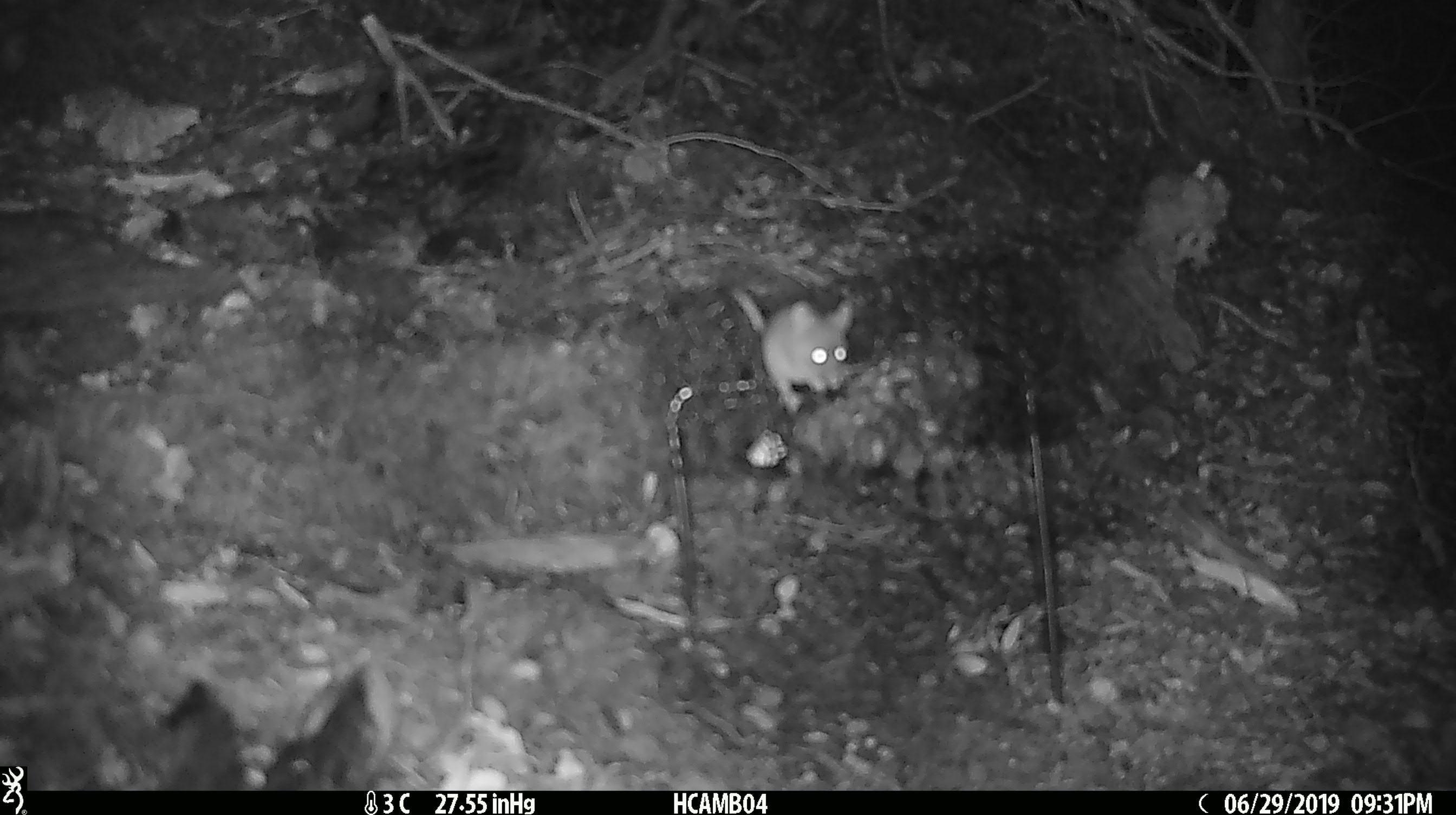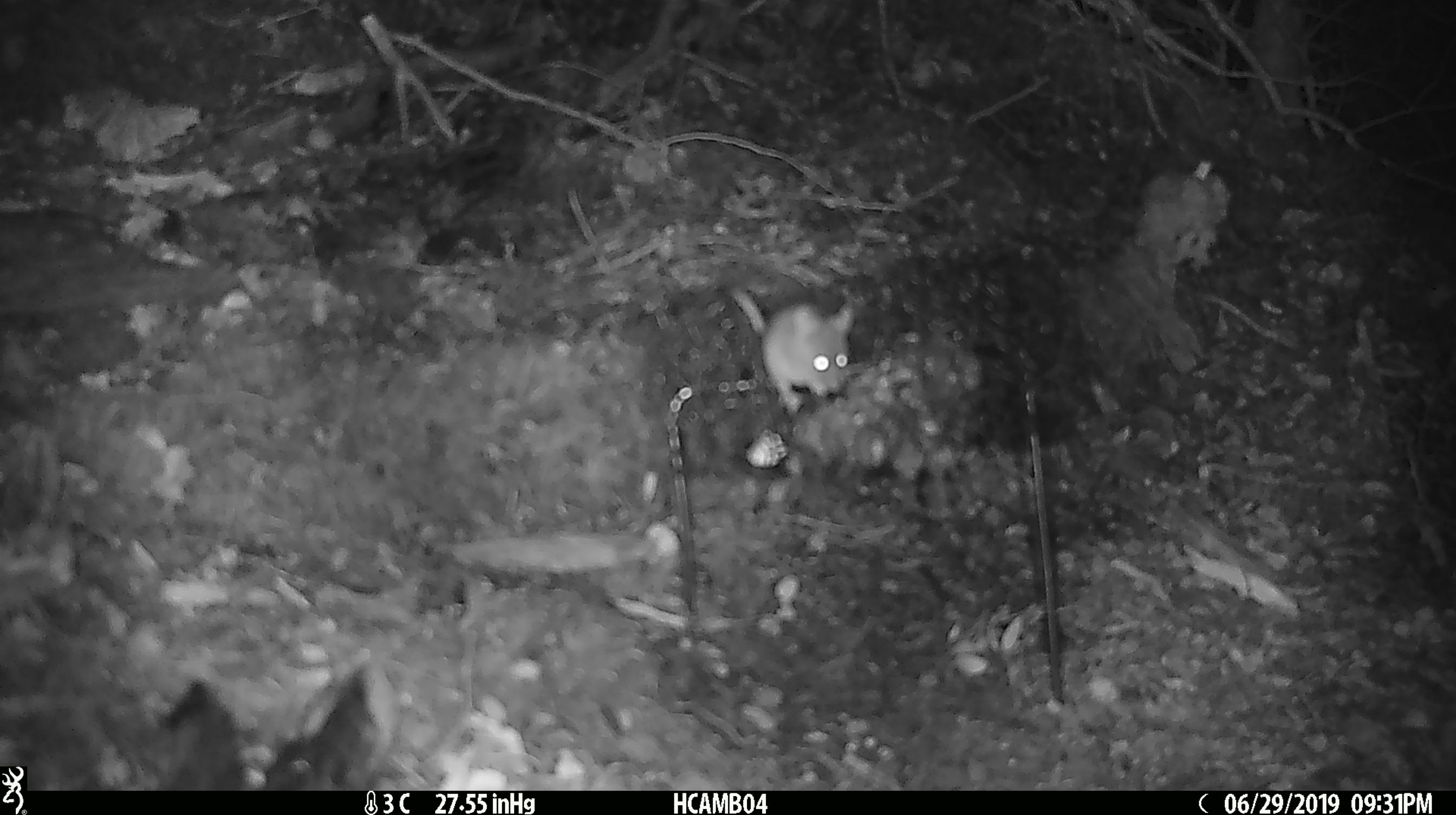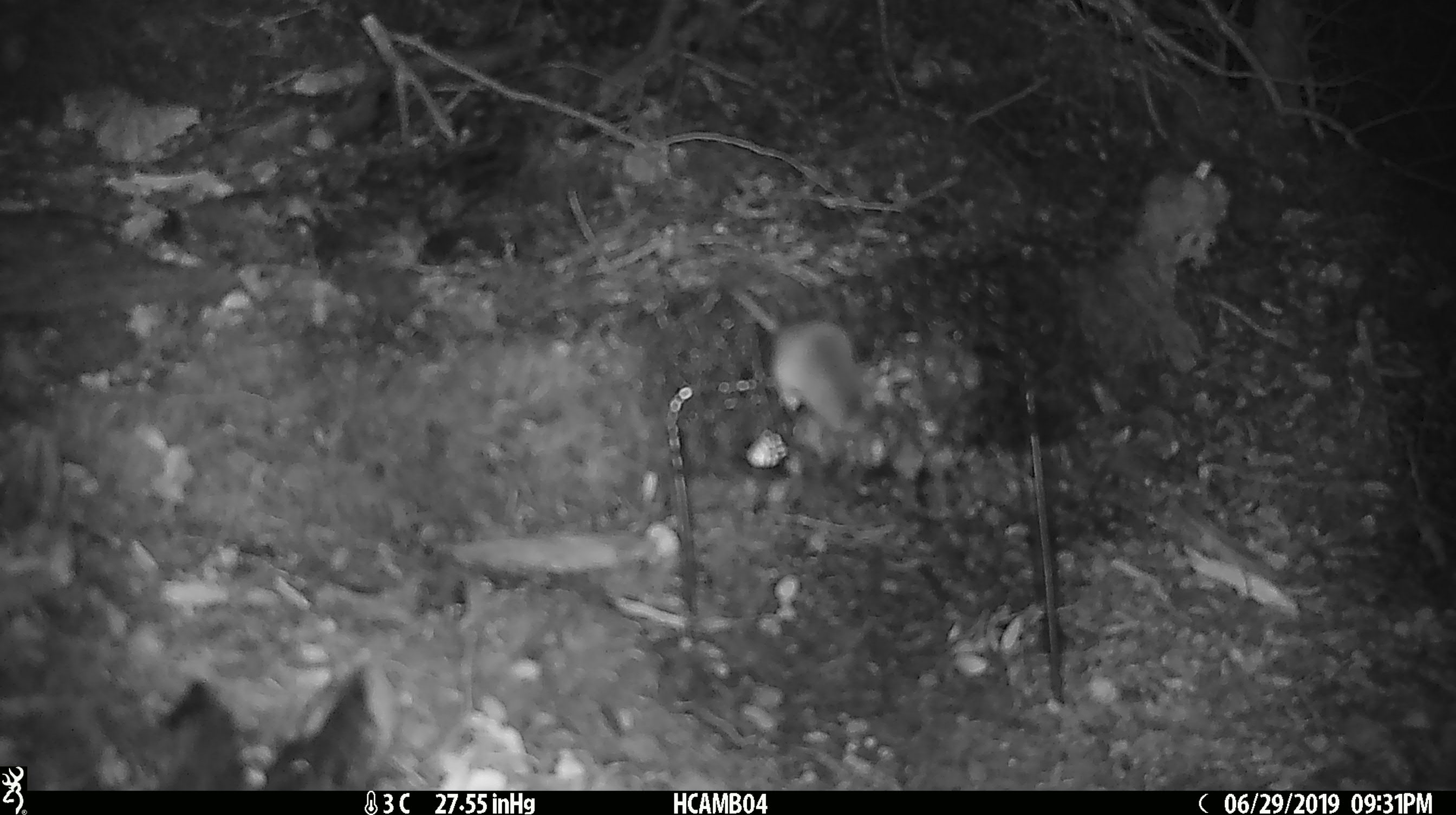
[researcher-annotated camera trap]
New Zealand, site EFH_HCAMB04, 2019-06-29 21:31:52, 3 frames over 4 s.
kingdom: Animalia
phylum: Chordata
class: Mammalia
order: Rodentia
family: Muridae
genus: Mus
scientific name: Mus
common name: mouse